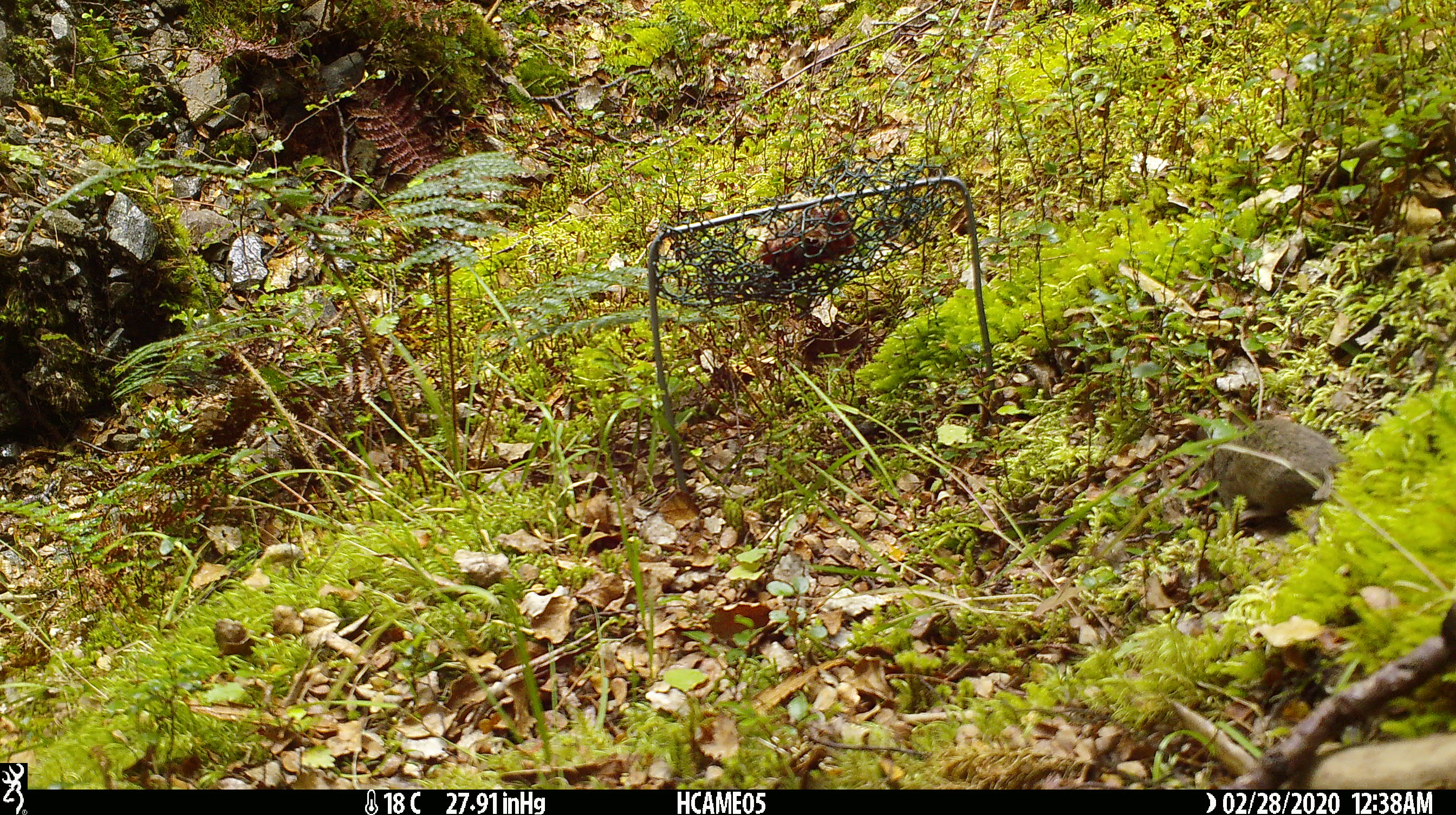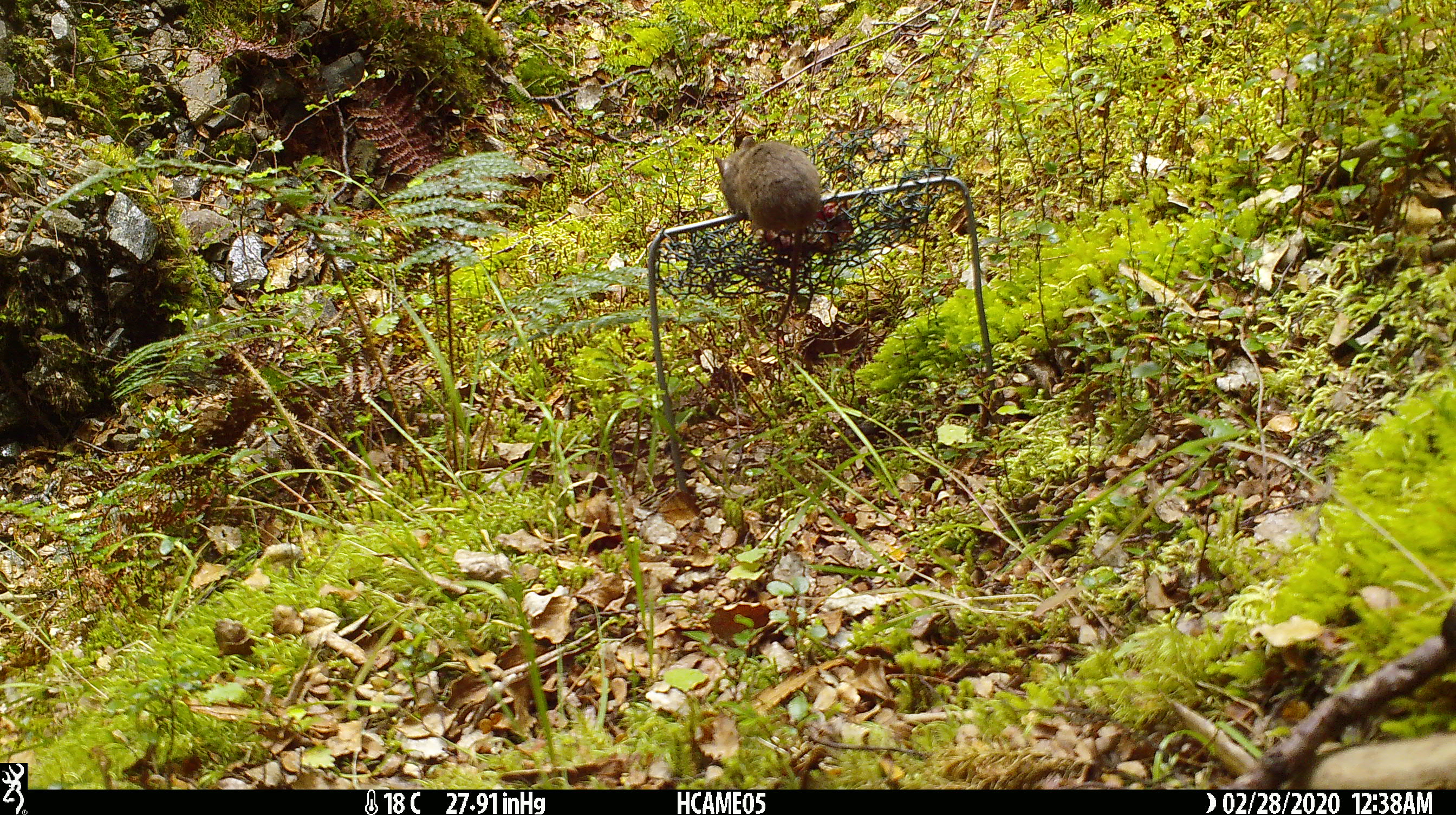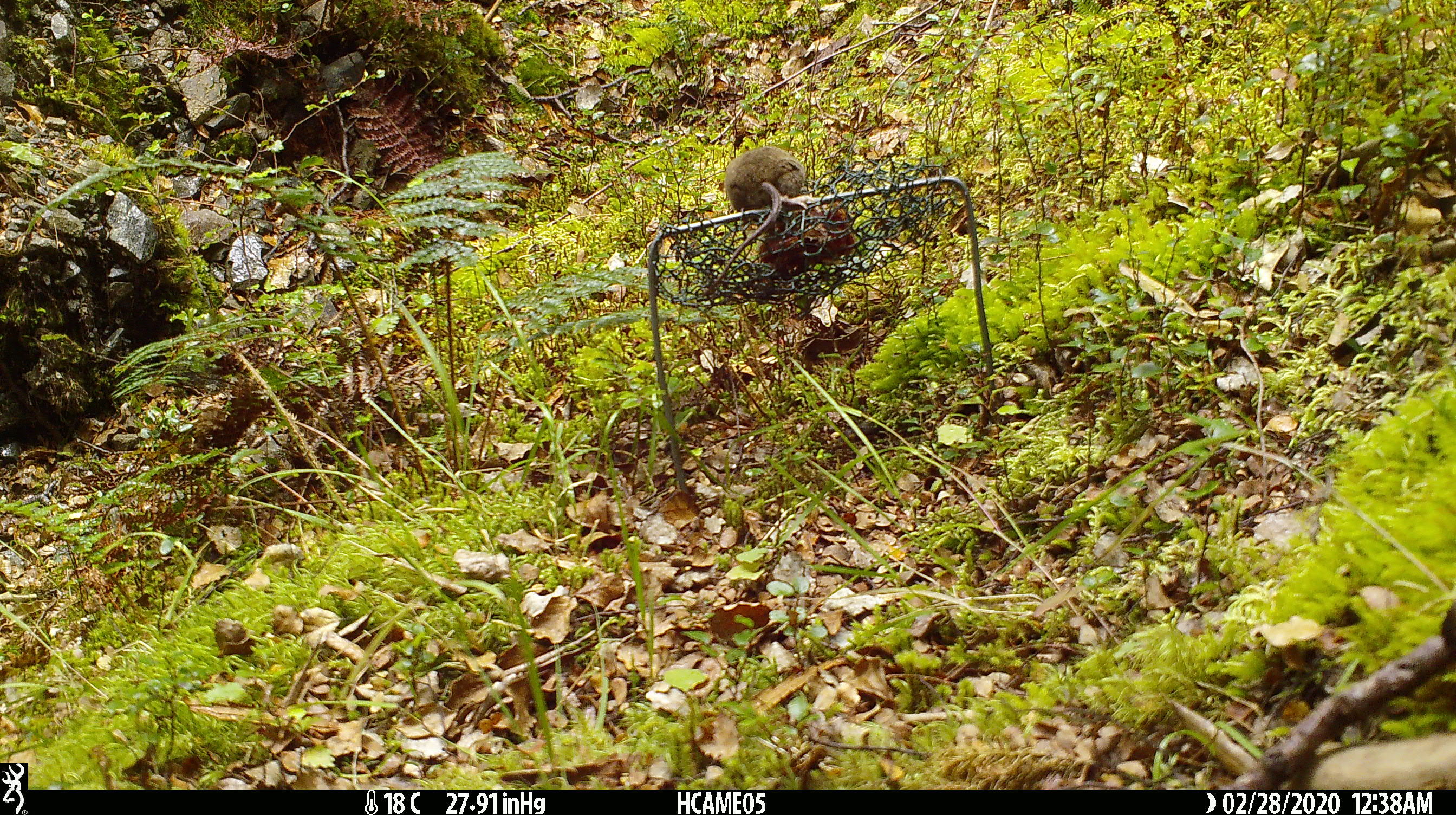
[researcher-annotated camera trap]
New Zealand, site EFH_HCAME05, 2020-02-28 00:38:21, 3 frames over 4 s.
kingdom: Animalia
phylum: Chordata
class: Mammalia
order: Rodentia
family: Muridae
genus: Mus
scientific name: Mus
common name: mouse